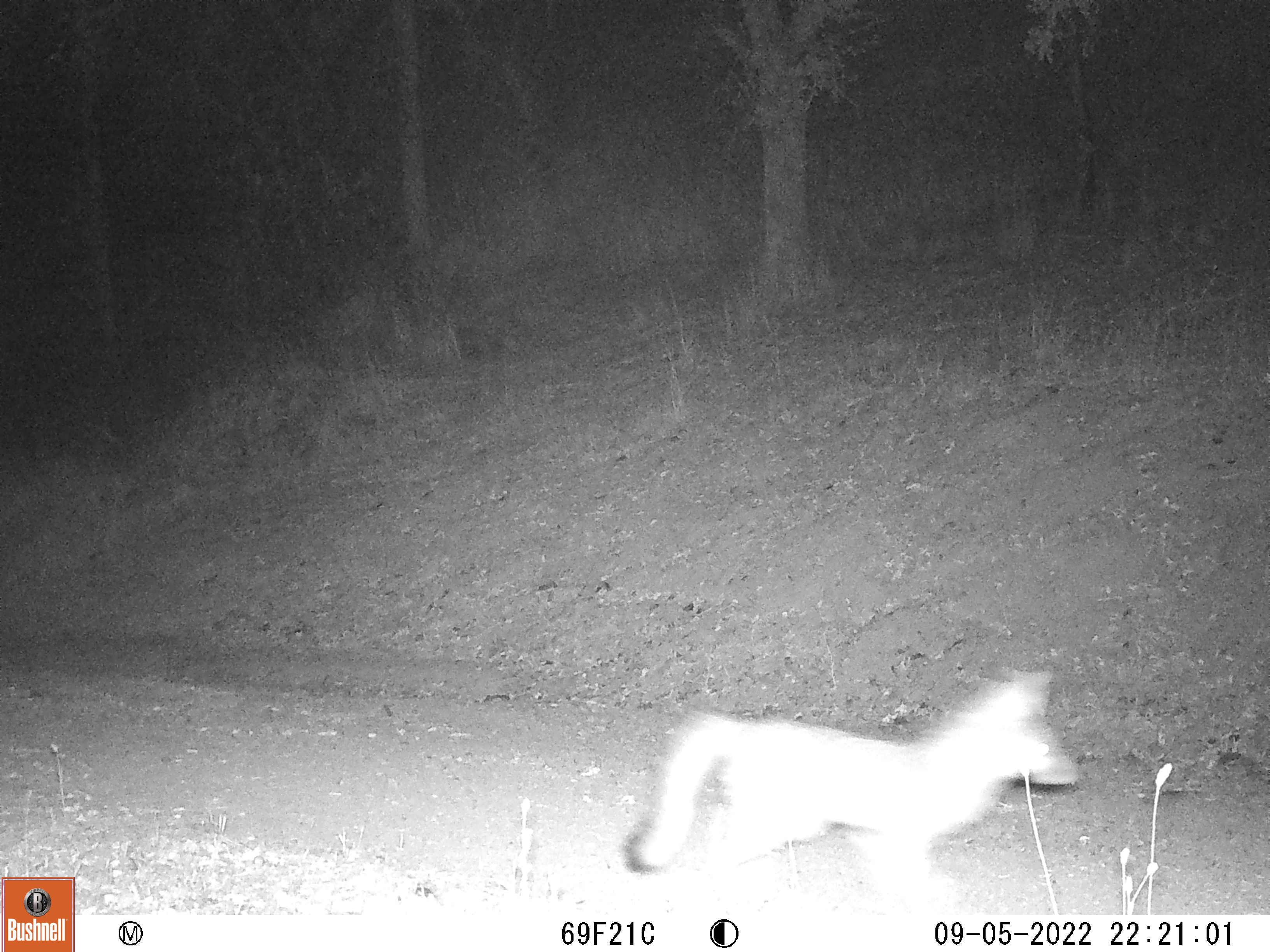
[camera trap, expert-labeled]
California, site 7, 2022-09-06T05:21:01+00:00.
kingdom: Animalia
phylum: Chordata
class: Mammalia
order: Carnivora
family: Canidae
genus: Urocyon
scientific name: Urocyon cinereoargenteus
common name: gray fox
Gray fox (Urocyon cinereoargenteus).